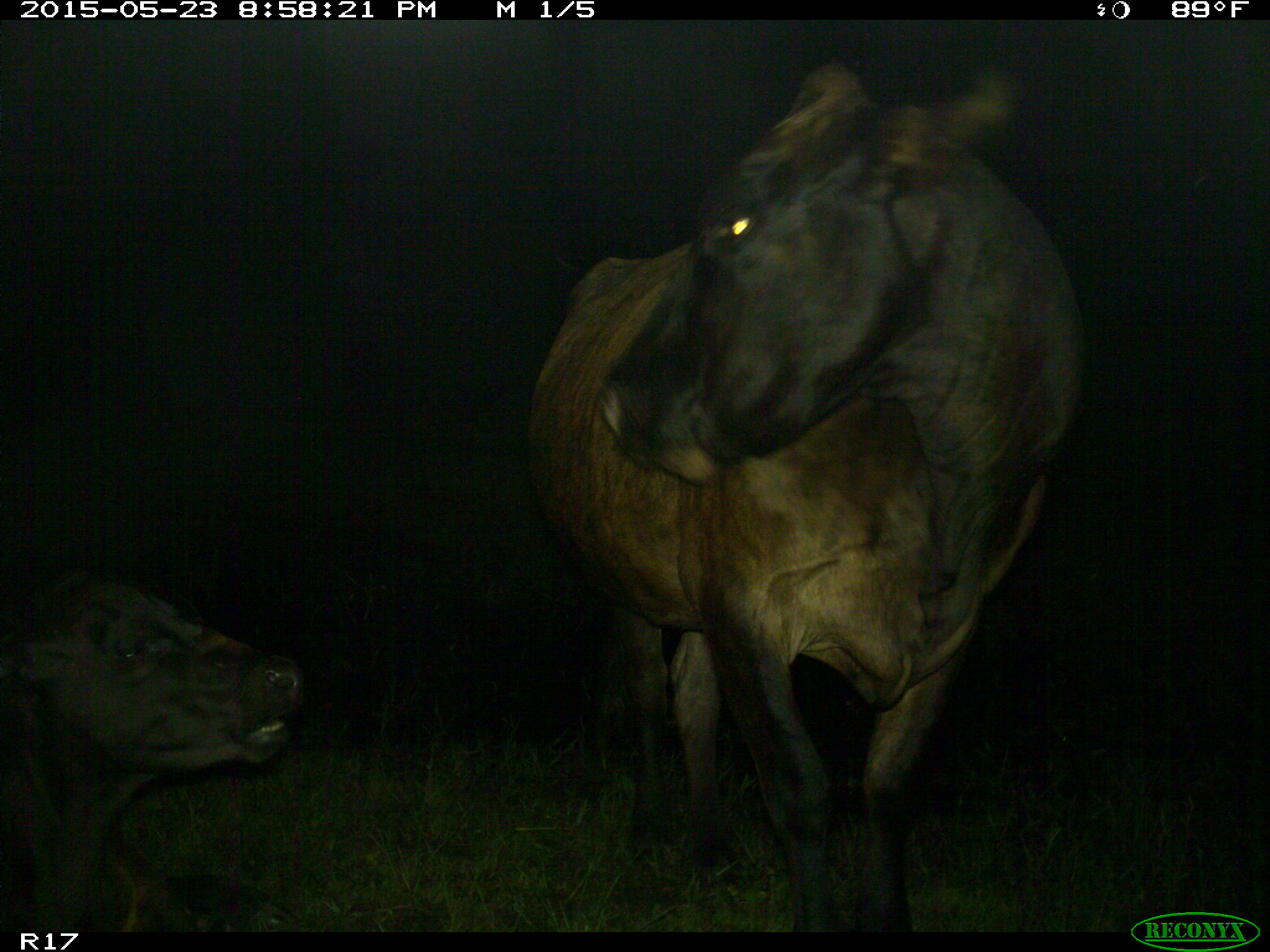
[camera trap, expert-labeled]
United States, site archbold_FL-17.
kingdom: Animalia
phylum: Chordata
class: Mammalia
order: Artiodactyla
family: Bovidae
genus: Bos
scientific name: Bos taurus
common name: domestic cow